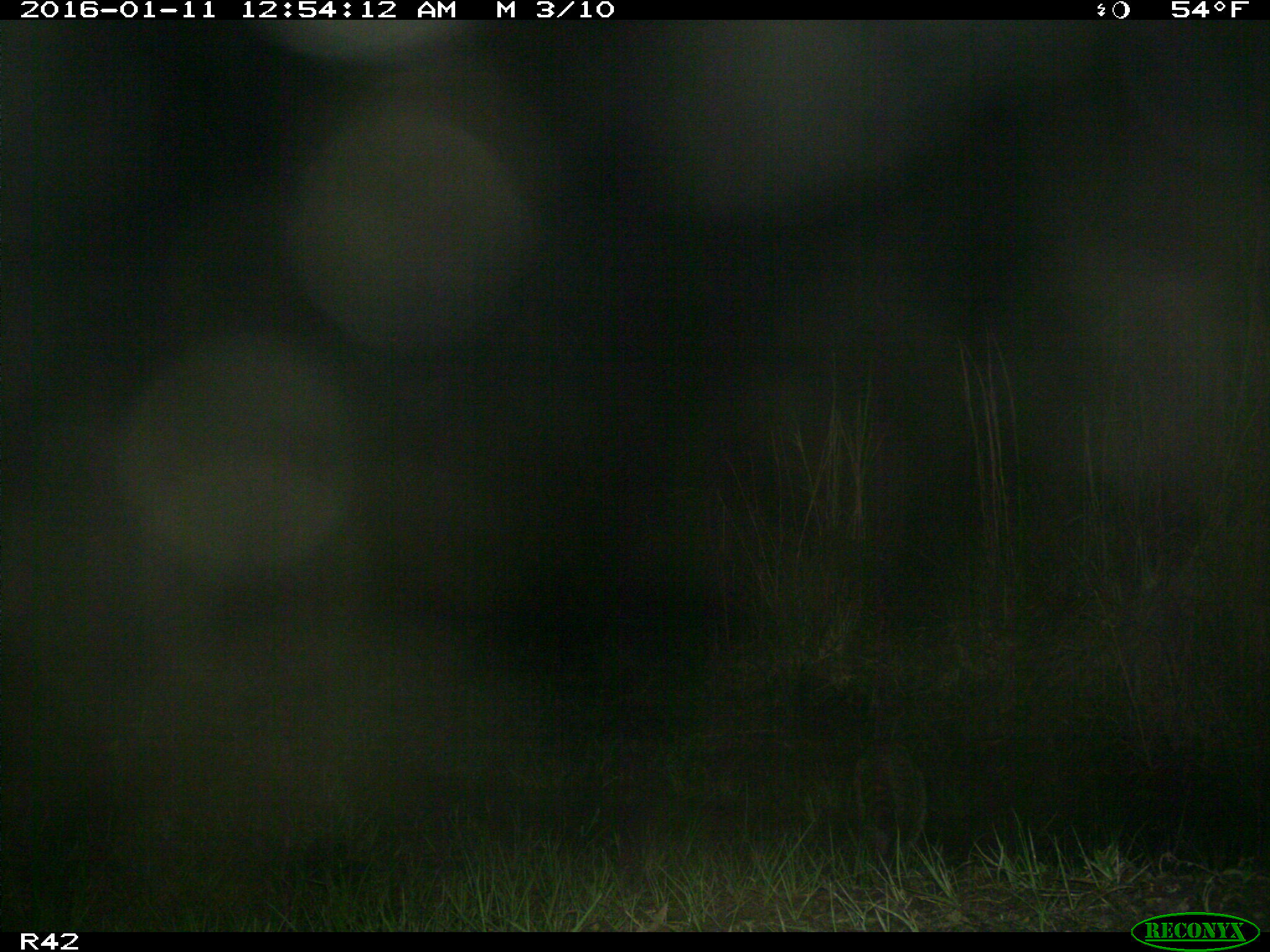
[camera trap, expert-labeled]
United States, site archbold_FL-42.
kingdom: Animalia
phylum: Chordata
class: Mammalia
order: Carnivora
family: Procyonidae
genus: Procyon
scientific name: Procyon lotor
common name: common raccoon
Procyon lotor (common raccoon).